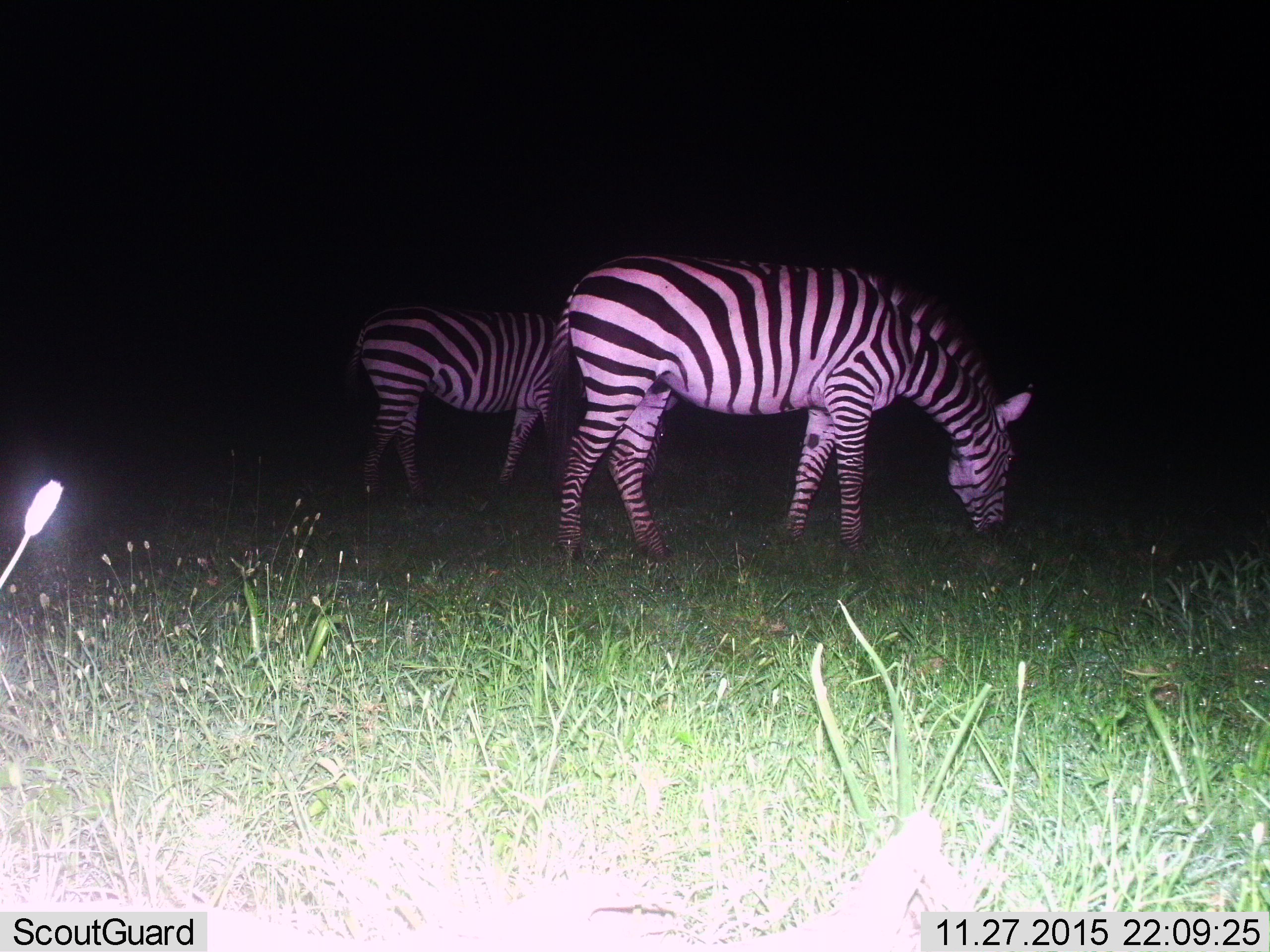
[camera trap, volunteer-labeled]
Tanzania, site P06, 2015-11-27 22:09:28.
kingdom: Animalia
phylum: Chordata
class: Mammalia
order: Perissodactyla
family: Equidae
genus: Equus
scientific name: Equus quagga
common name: plains zebra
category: zebra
Zebra (plains zebra) (Equus quagga), count 2. Behavior (volunteer vote fractions): standing 33%, resting 0%, moving 11%, interacting 0%. Young present (vote fraction): 0%. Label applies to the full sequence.